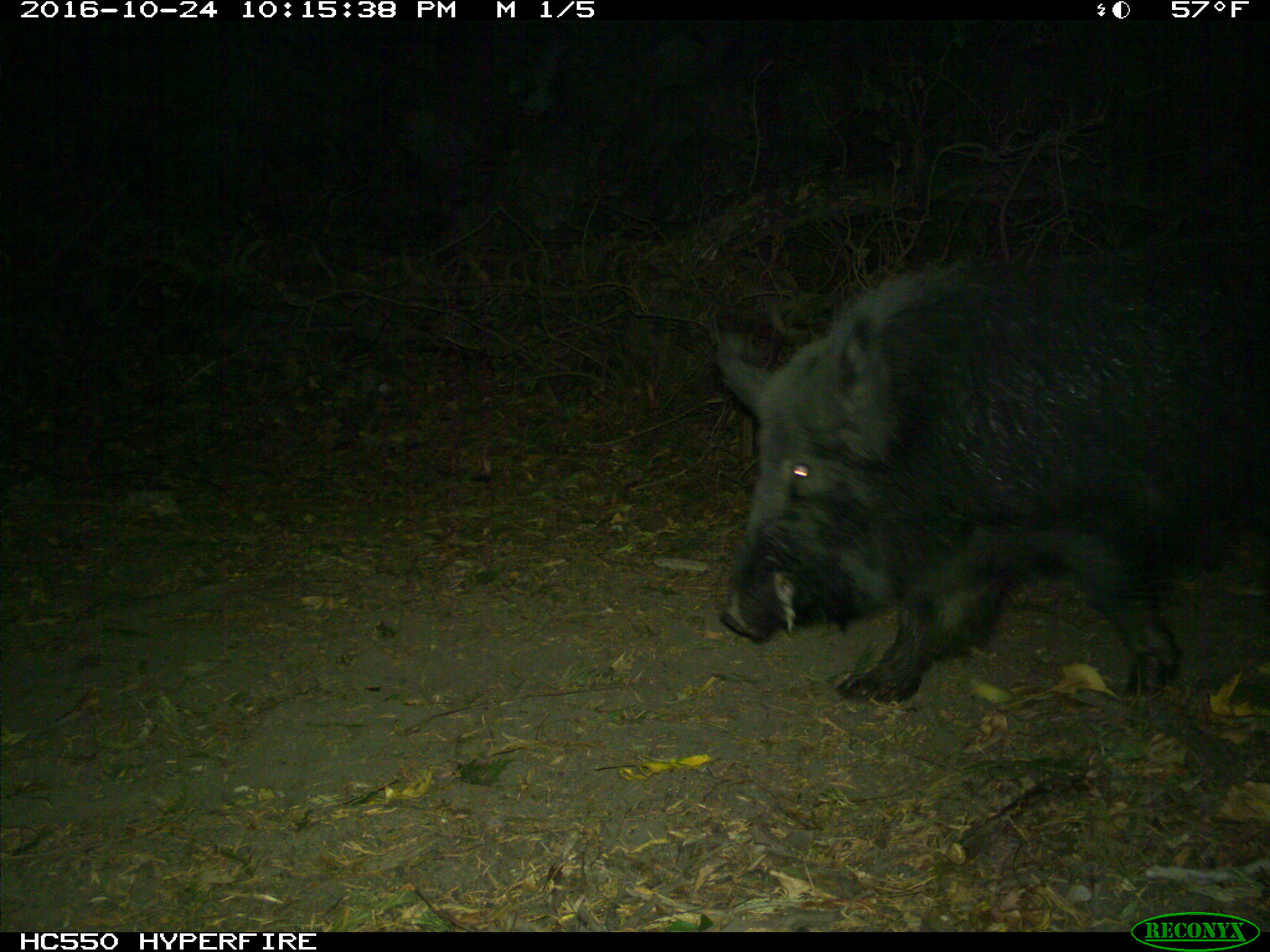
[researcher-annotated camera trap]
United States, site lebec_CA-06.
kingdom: Animalia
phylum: Chordata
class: Mammalia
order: Artiodactyla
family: Suidae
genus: Sus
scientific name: Sus scrofa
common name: wild boar